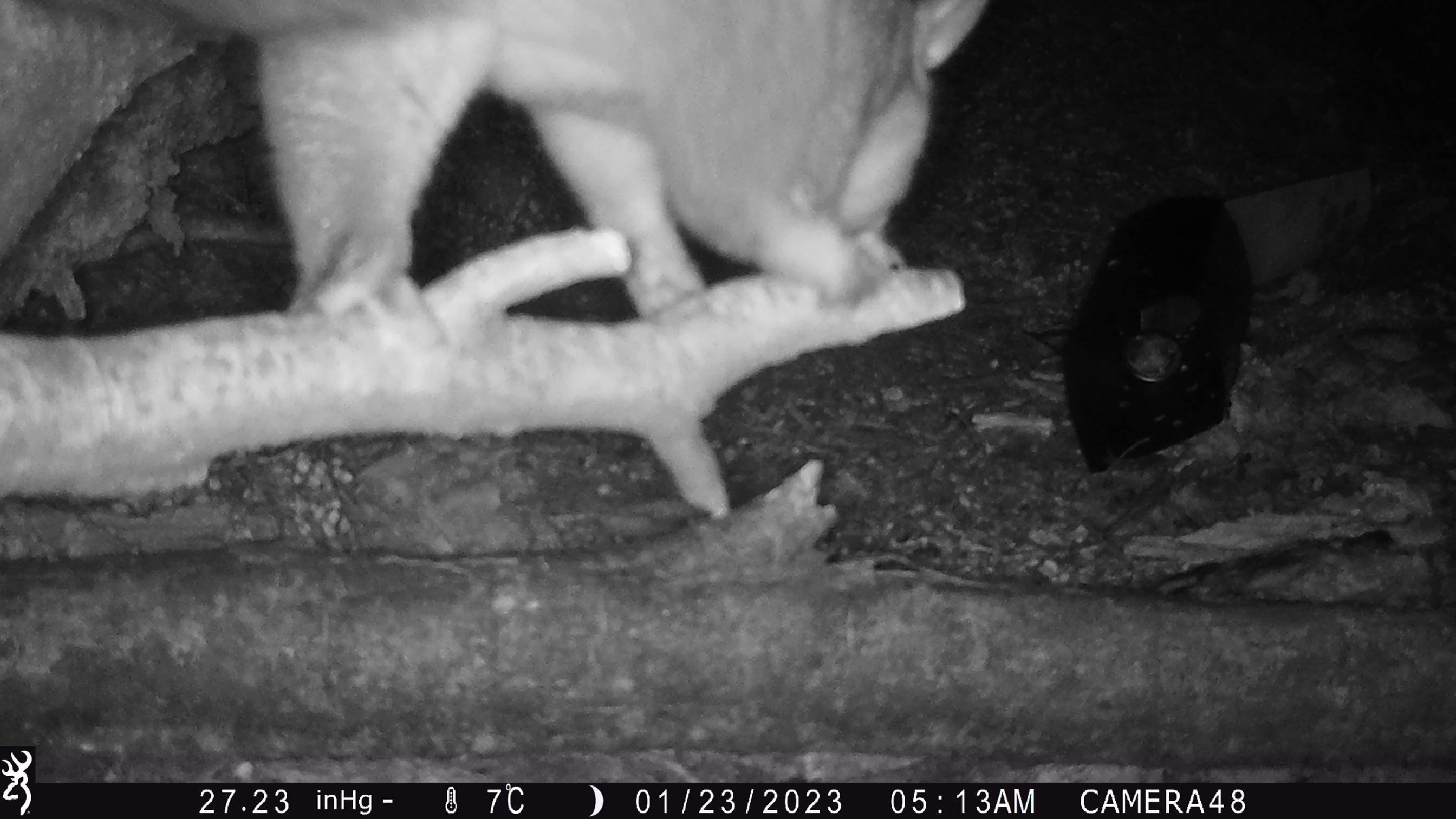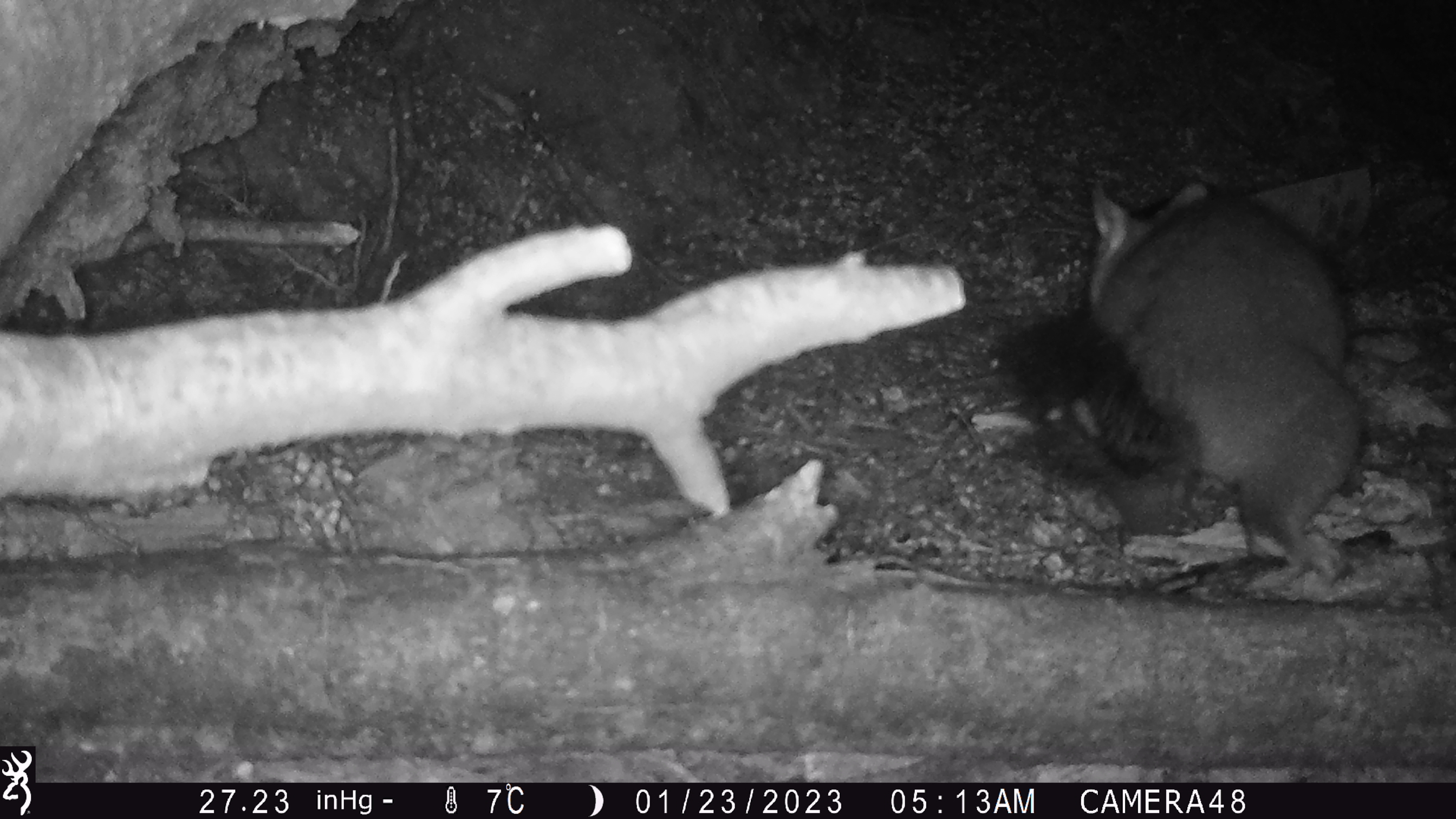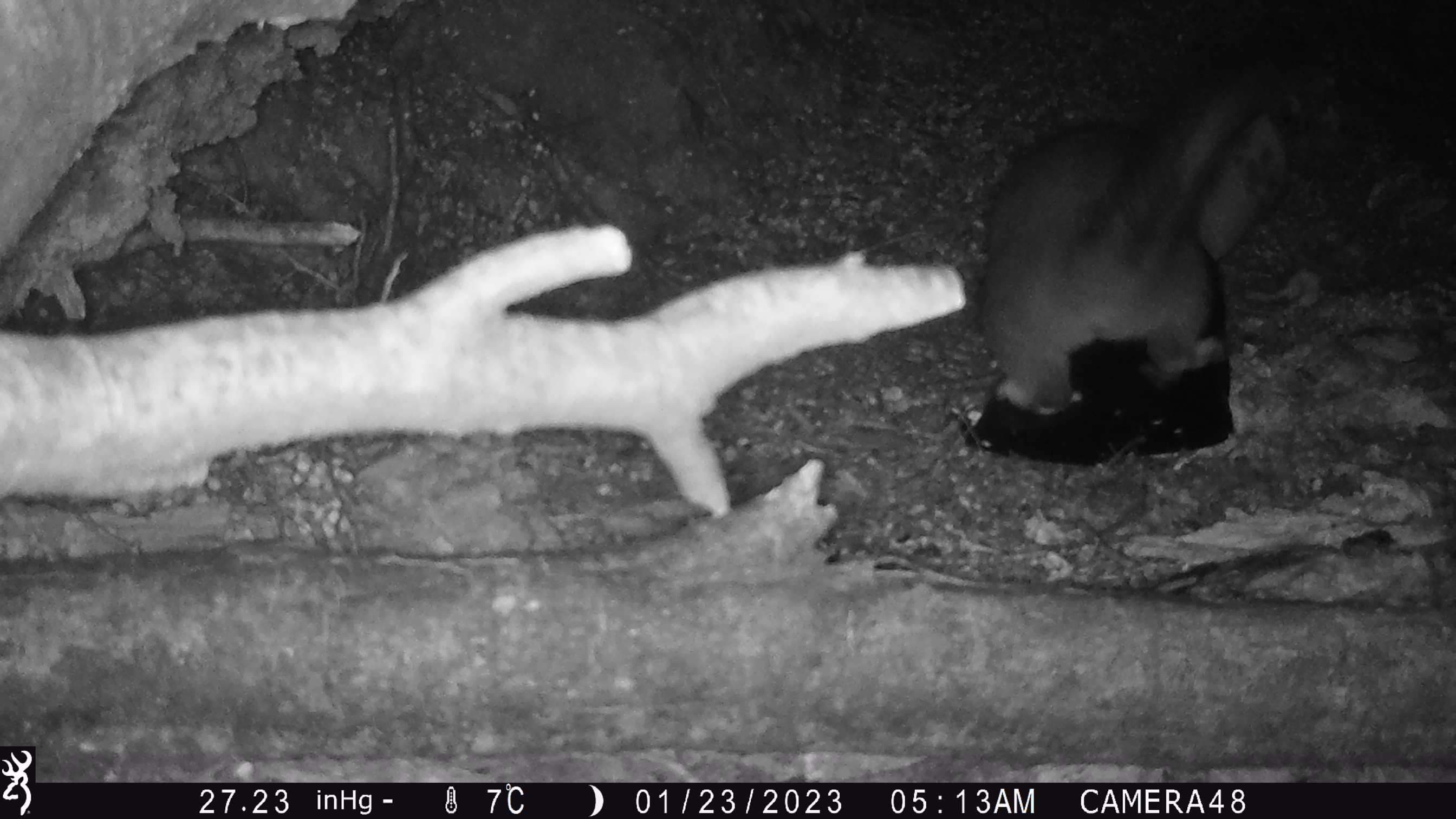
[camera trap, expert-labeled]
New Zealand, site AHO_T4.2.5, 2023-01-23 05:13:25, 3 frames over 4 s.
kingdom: Animalia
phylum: Chordata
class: Mammalia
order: Diprotodontia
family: Phalangeridae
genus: Trichosurus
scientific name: Trichosurus vulpecula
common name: common brushtail possum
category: possum